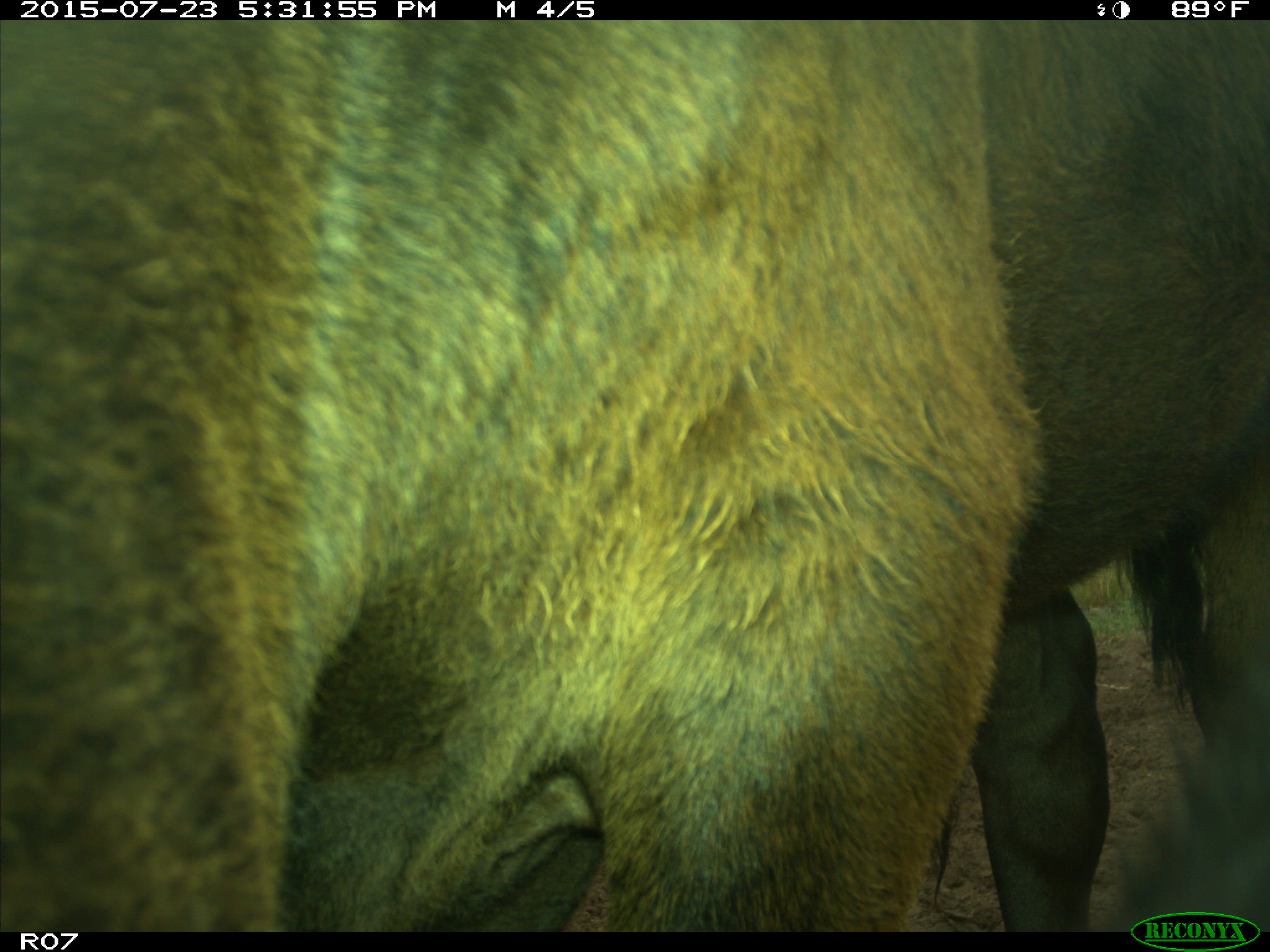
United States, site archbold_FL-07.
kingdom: Animalia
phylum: Chordata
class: Mammalia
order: Artiodactyla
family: Bovidae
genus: Bos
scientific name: Bos taurus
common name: domestic cow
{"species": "Bos taurus (domestic cow)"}